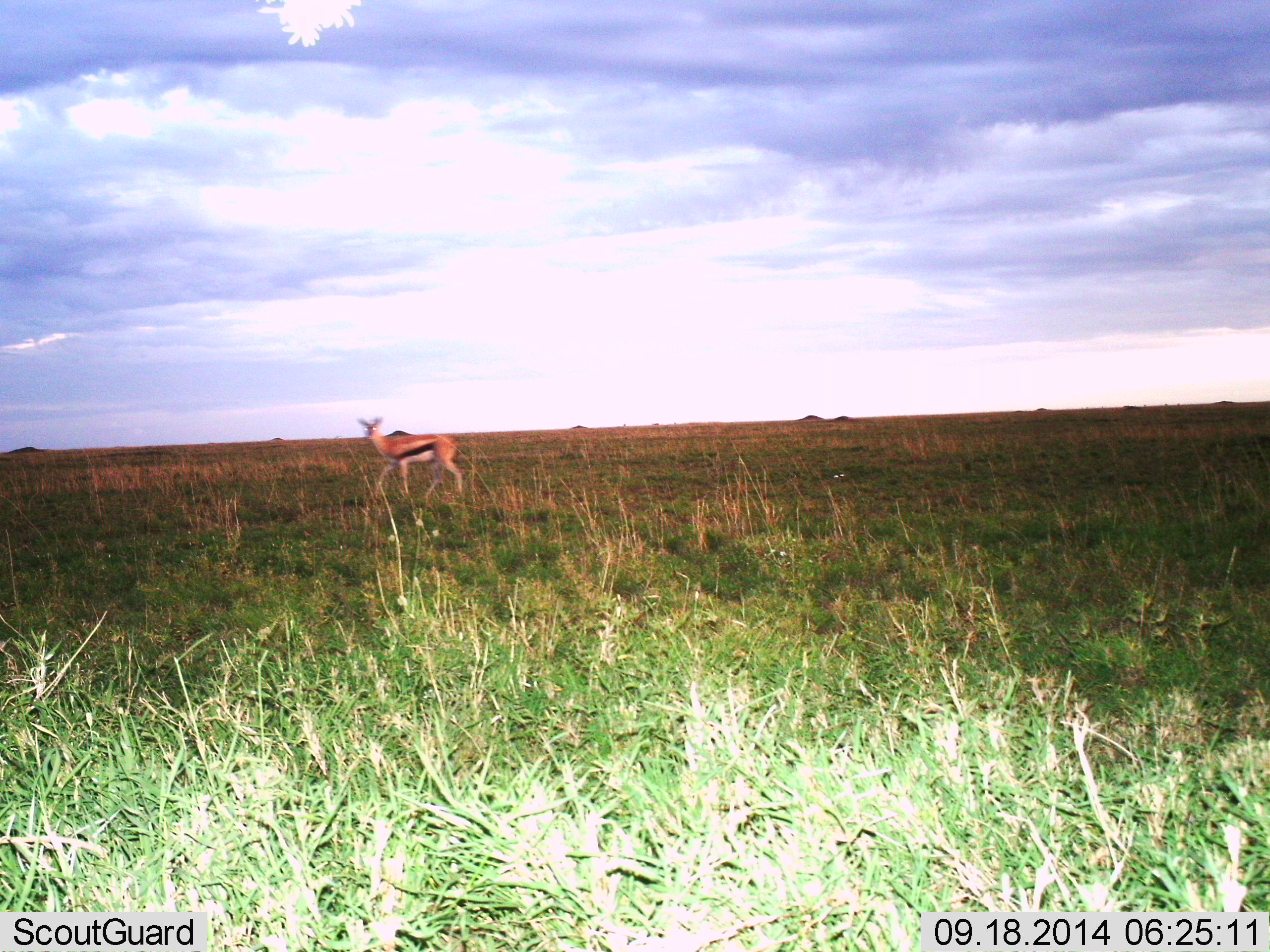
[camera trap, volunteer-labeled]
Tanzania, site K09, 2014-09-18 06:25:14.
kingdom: Animalia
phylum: Chordata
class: Mammalia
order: Artiodactyla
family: Bovidae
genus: Eudorcas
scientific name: Eudorcas thomsonii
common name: thomson's gazelle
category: gazellethomsons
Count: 1.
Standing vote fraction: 20%.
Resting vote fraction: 0%.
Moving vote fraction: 80%.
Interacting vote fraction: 0%.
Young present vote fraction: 0%.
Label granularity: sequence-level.